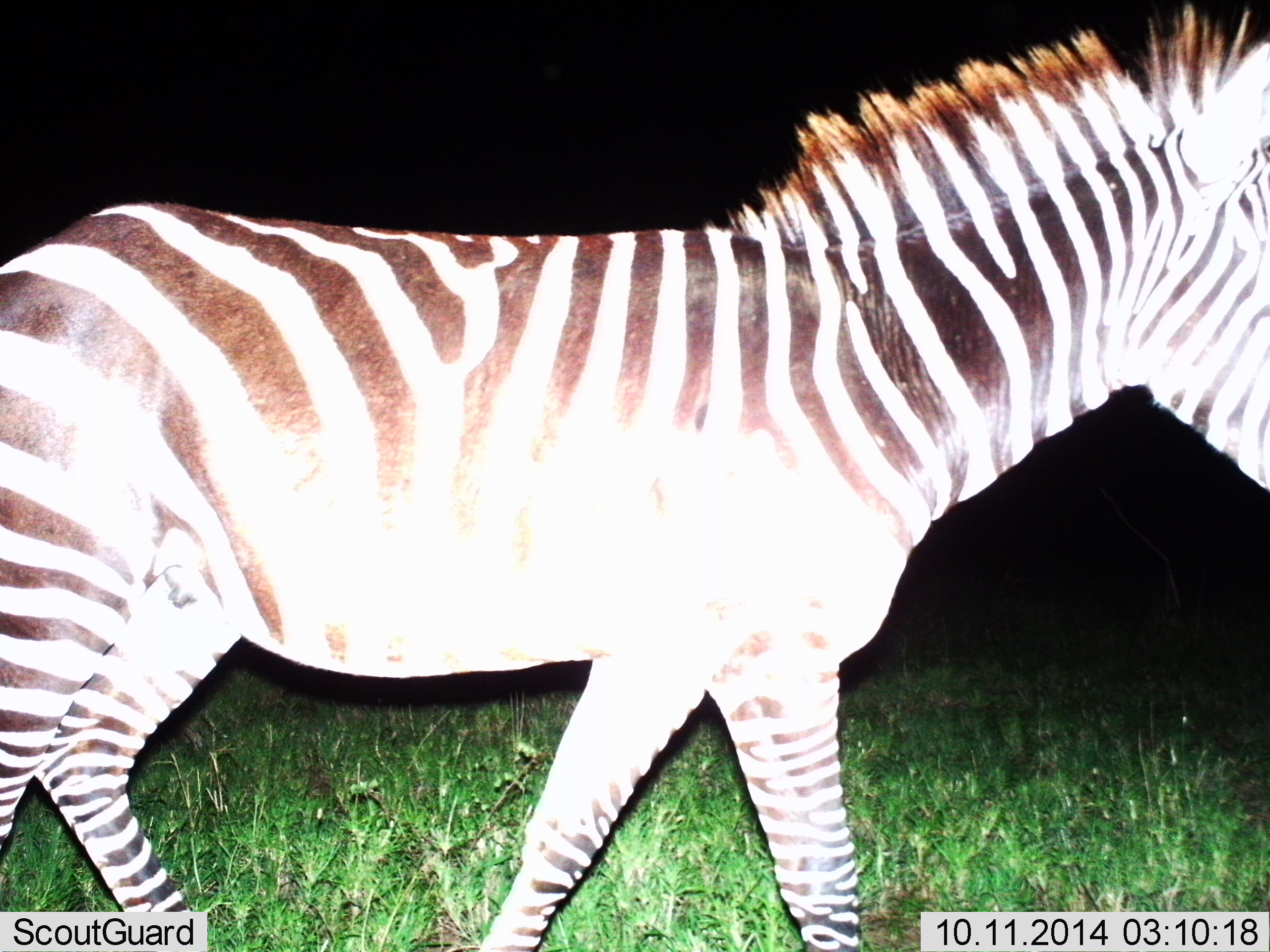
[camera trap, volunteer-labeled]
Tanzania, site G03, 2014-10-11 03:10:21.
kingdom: Animalia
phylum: Chordata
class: Mammalia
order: Perissodactyla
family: Equidae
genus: Equus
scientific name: Equus quagga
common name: plains zebra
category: zebra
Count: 1.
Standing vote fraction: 30%.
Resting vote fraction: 0%.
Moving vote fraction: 70%.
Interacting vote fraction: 0%.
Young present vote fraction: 0%.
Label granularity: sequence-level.